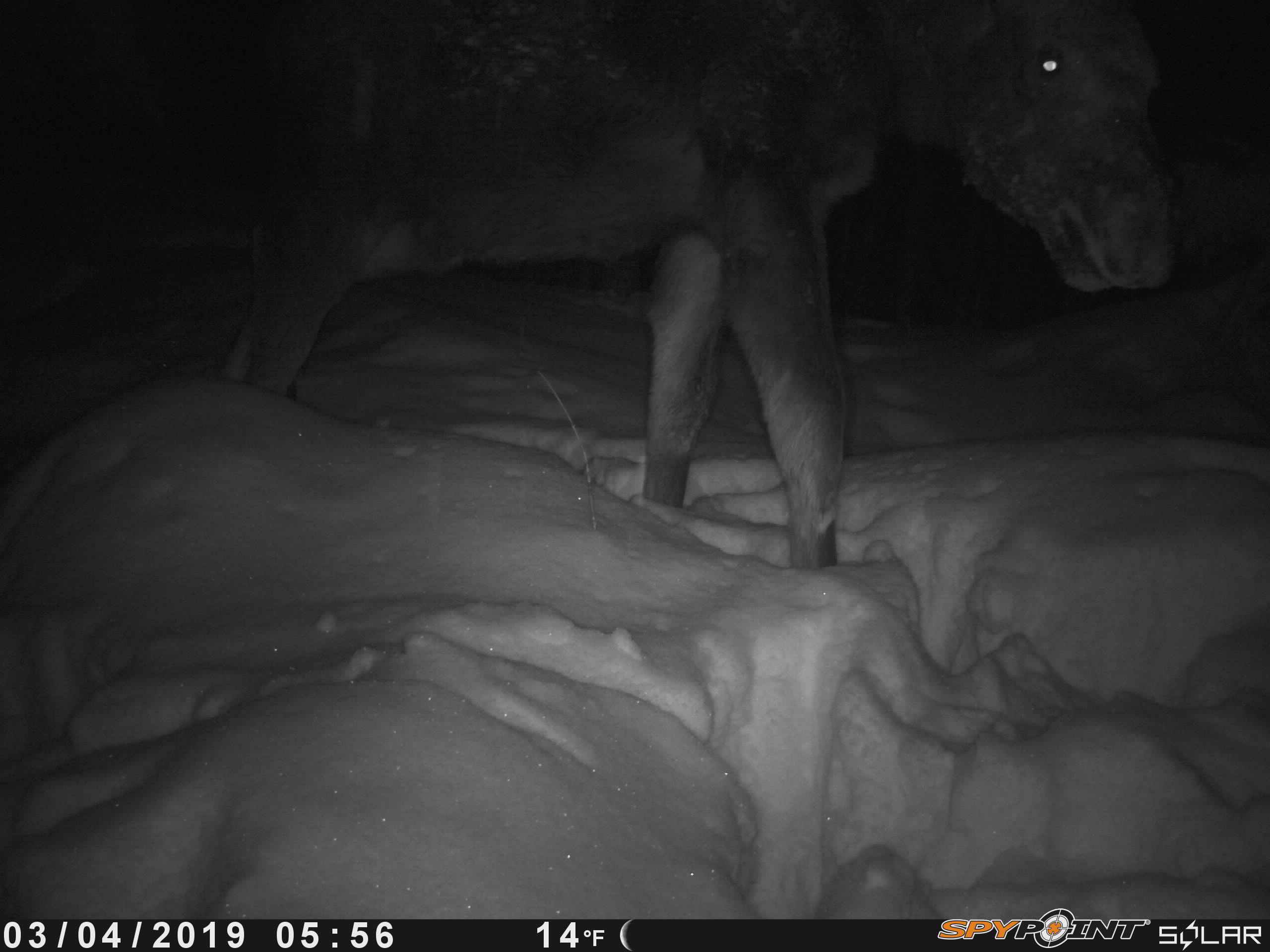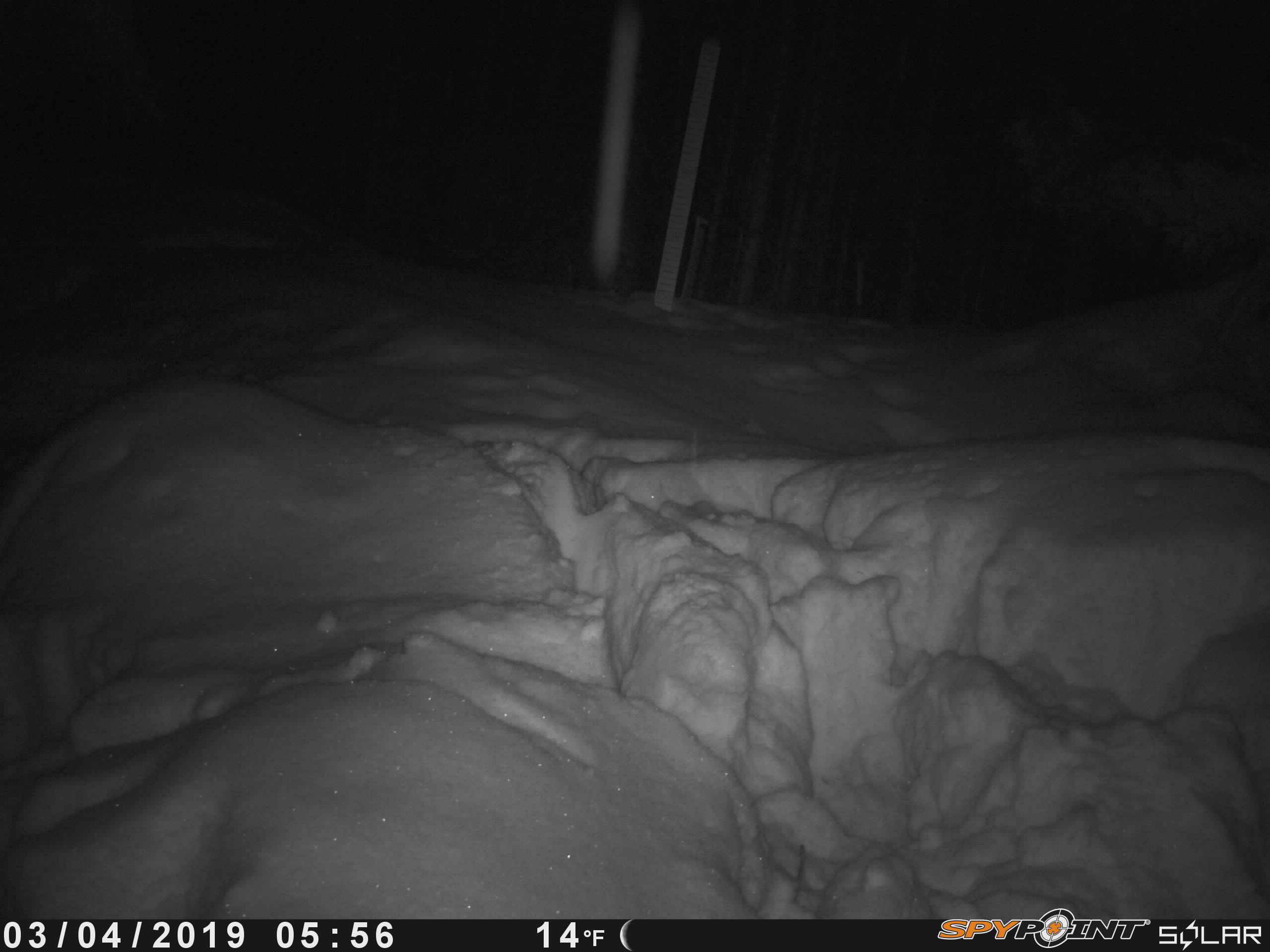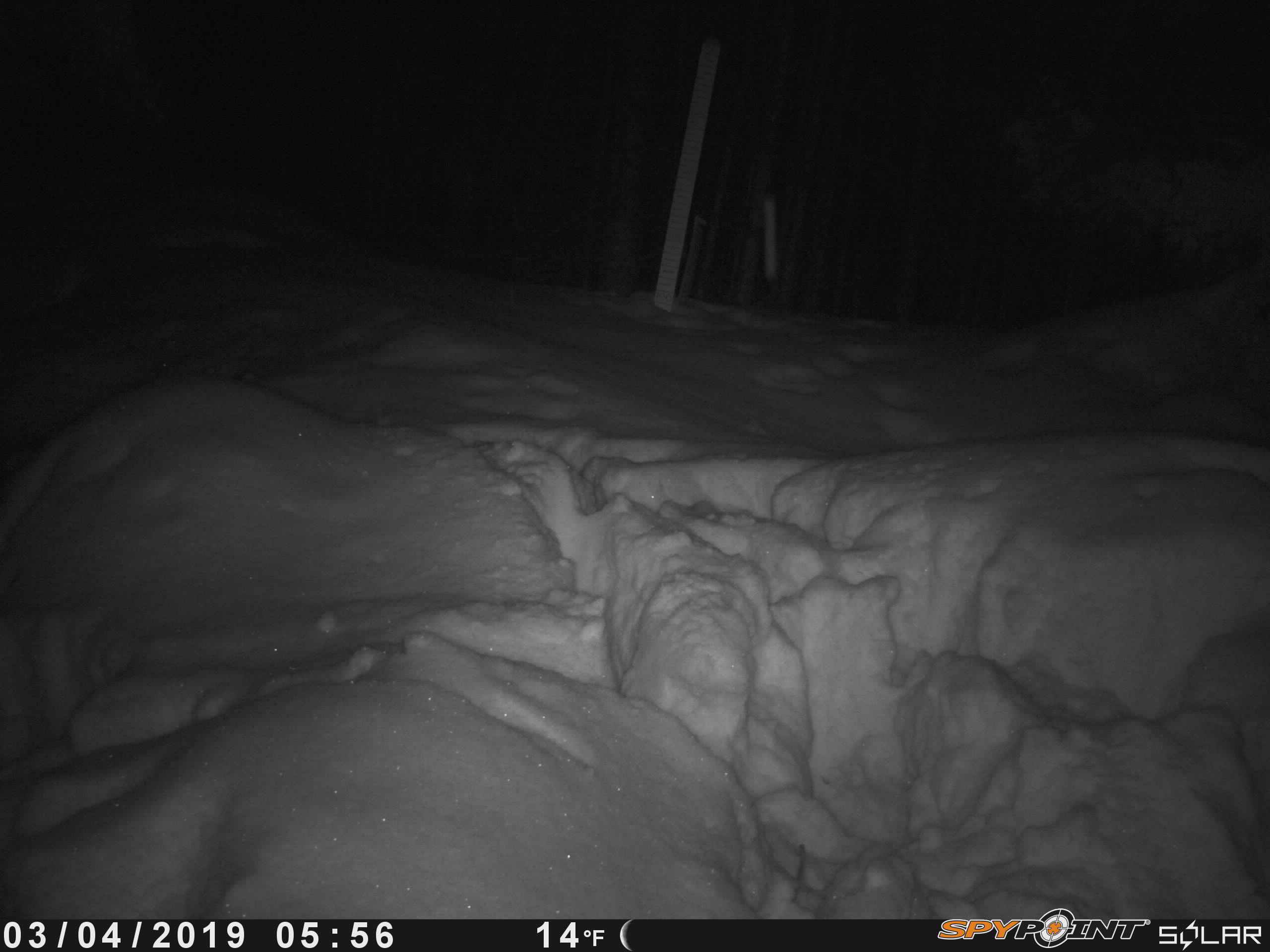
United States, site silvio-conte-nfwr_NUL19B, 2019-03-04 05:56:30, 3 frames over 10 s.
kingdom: Animalia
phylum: Chordata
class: Mammalia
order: Artiodactyla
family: Cervidae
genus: Alces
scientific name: Alces alces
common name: moose